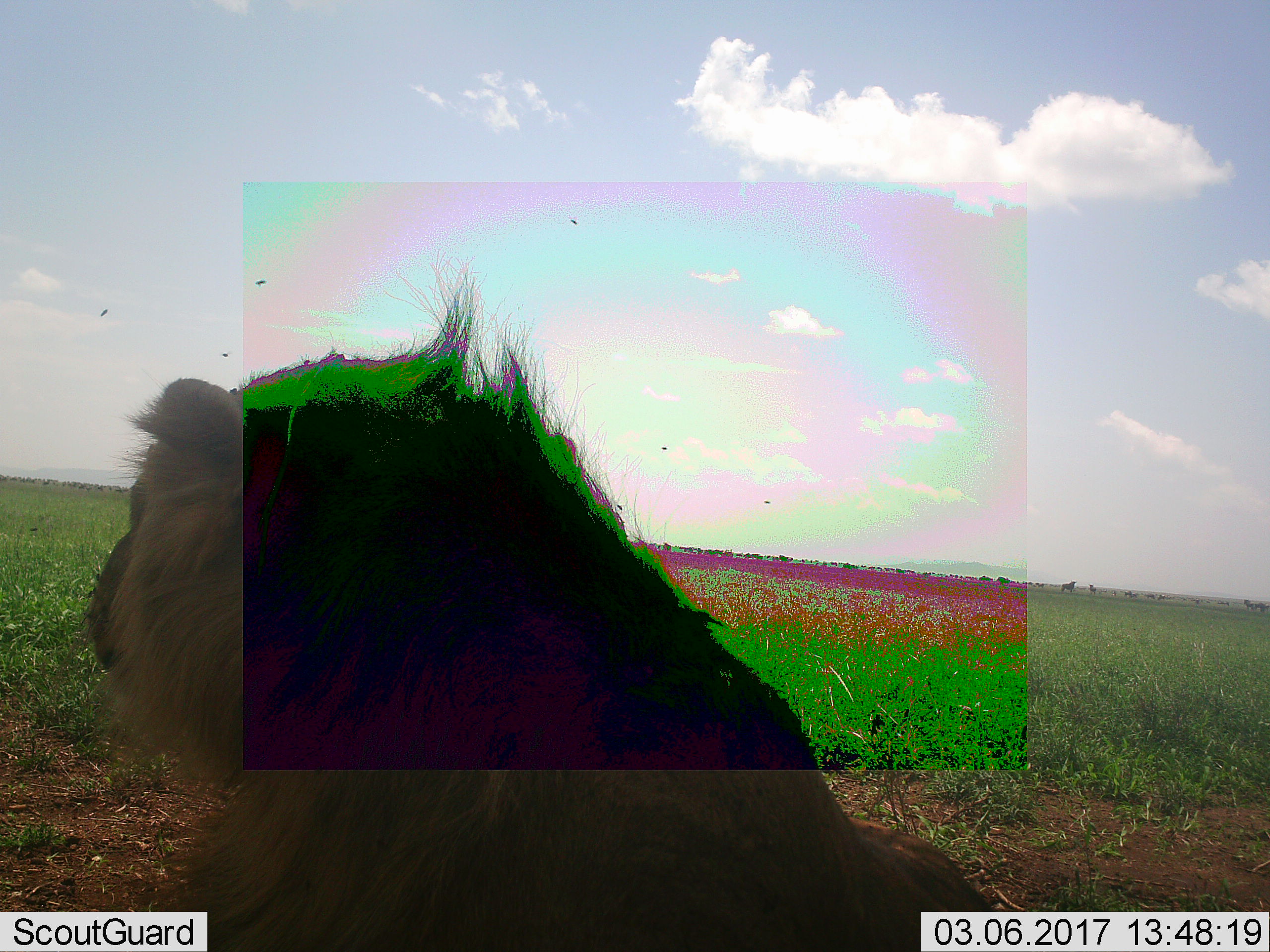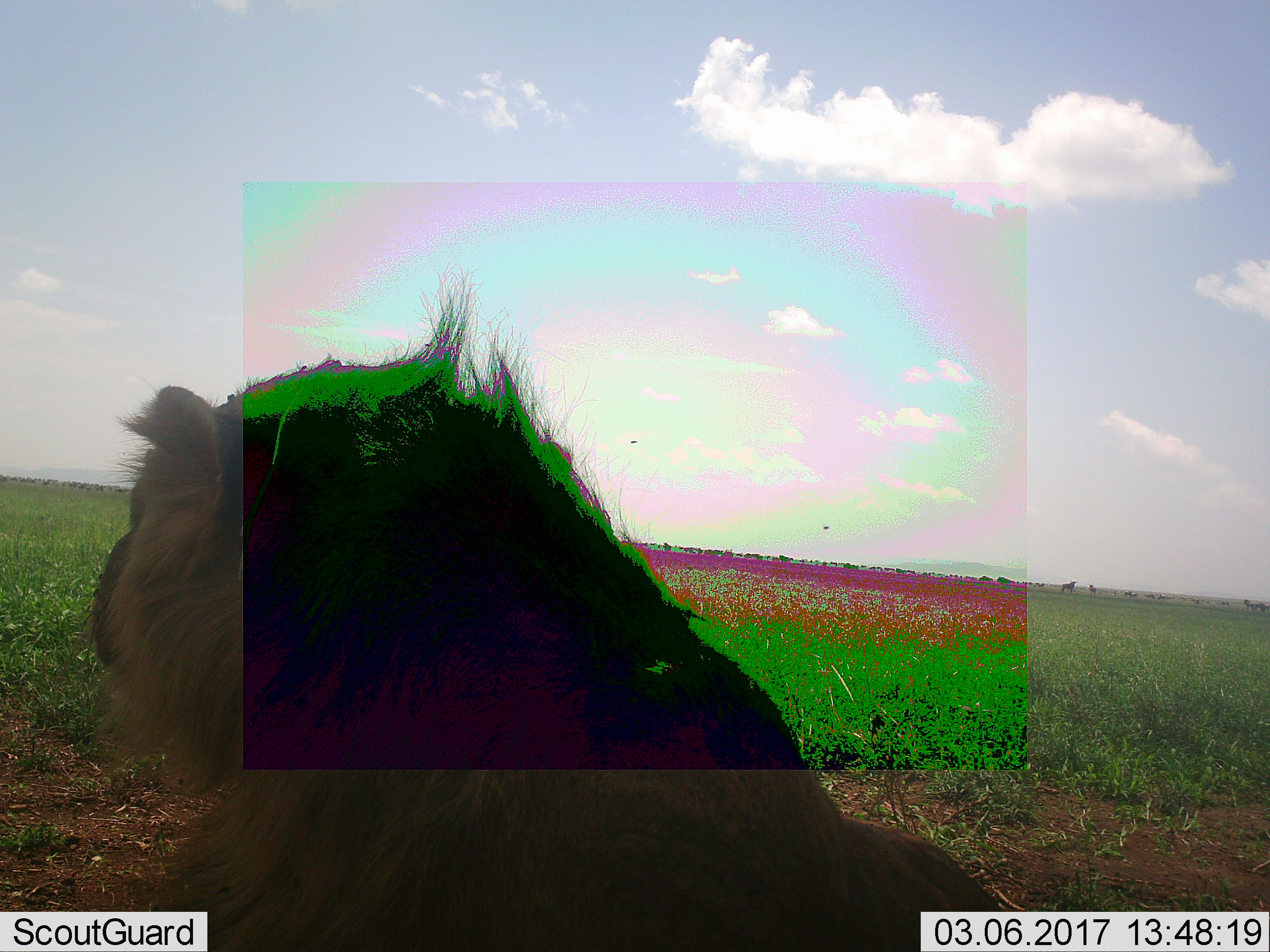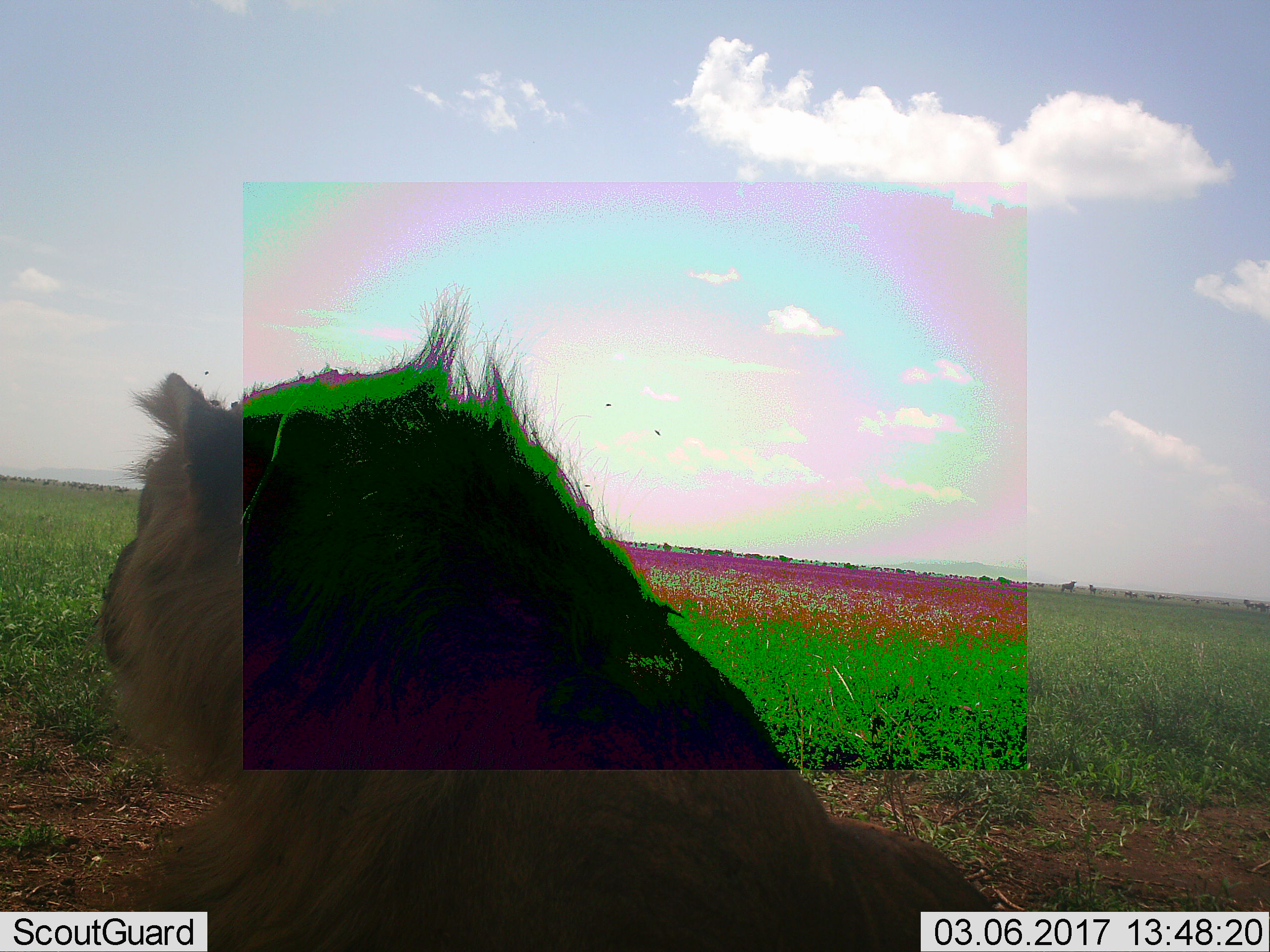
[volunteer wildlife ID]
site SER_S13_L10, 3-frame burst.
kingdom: Animalia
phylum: Chordata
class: Mammalia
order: Carnivora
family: Felidae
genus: Panthera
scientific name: Panthera leo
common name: lion male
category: lionmale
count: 1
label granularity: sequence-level